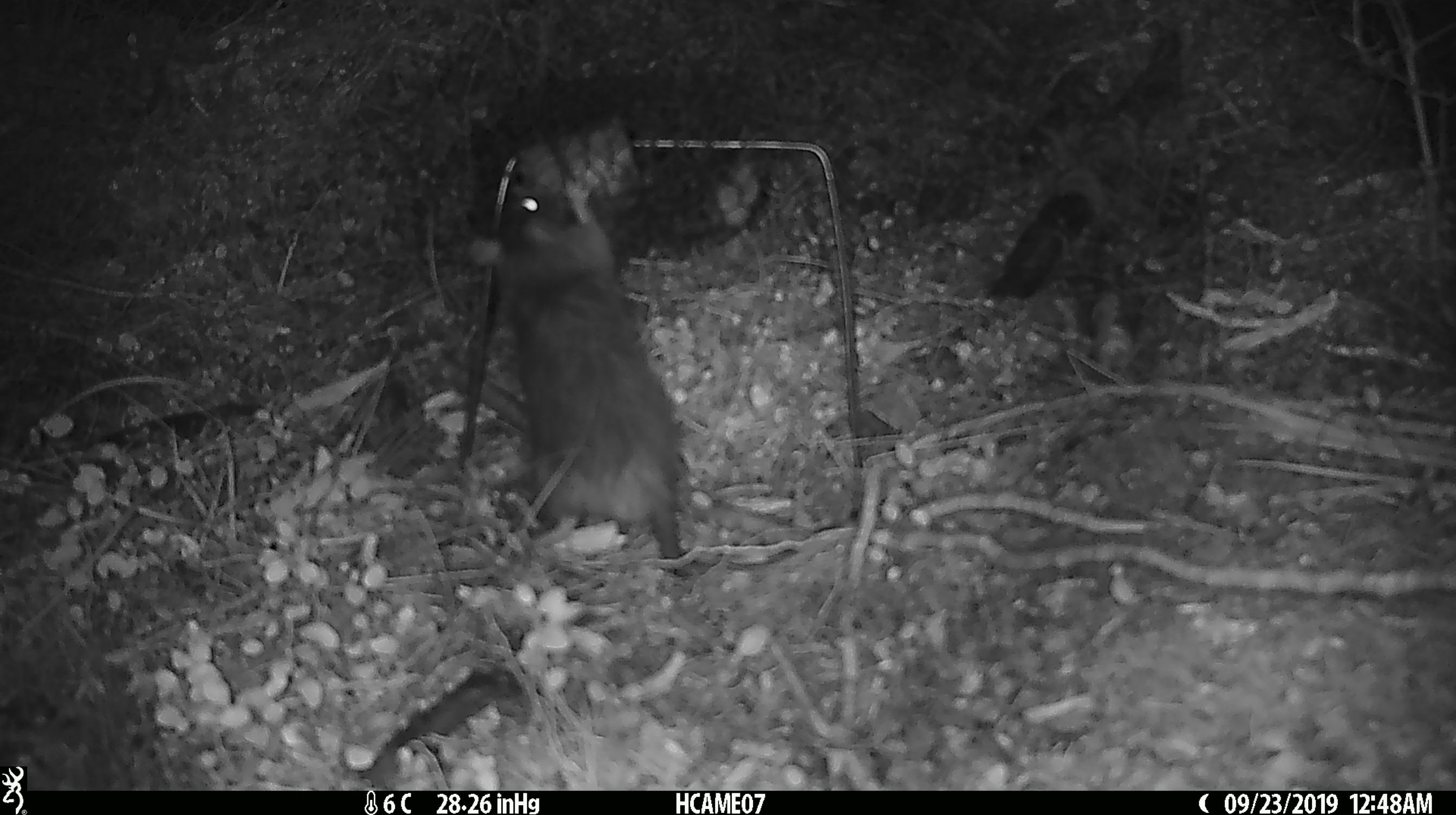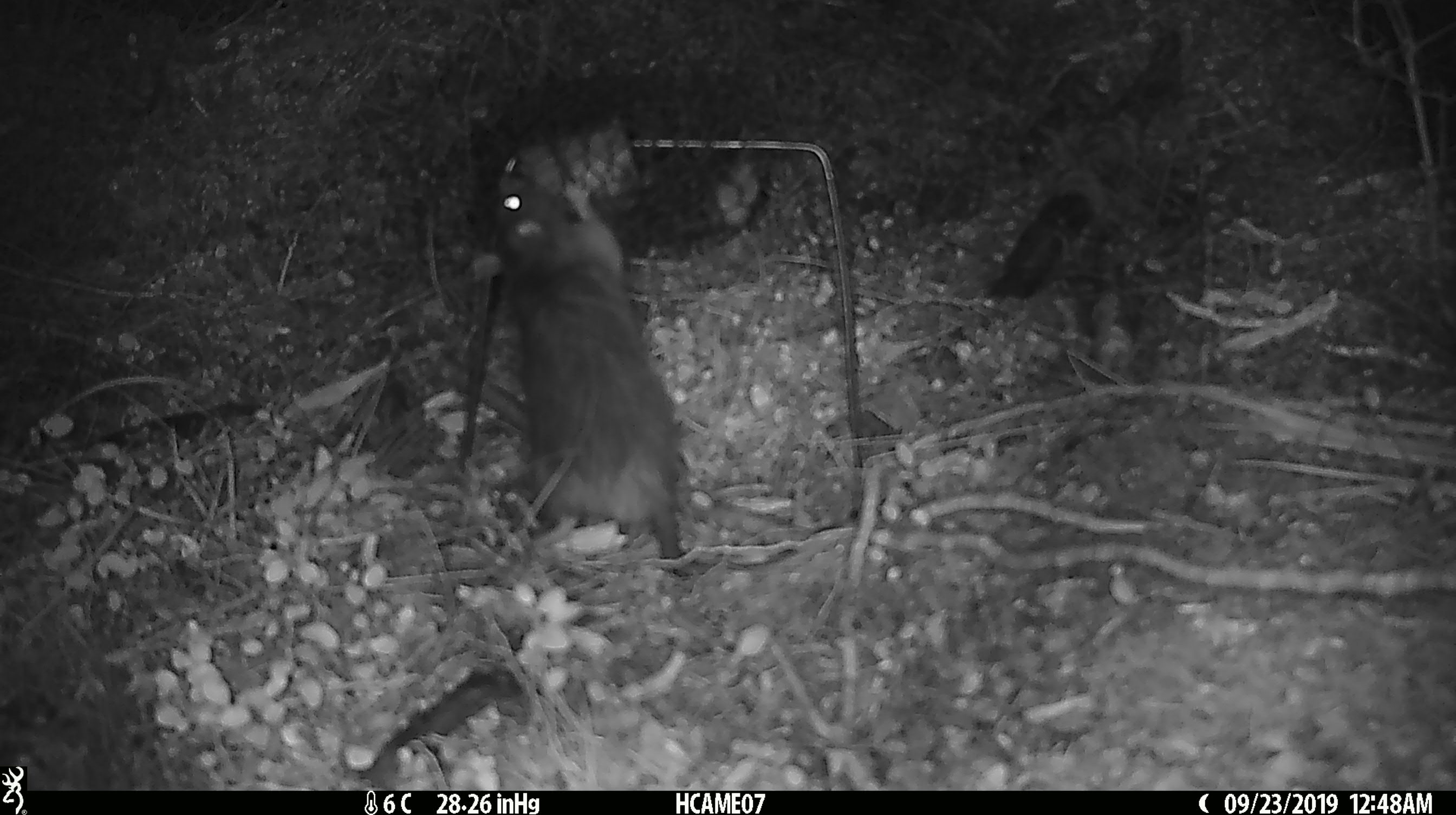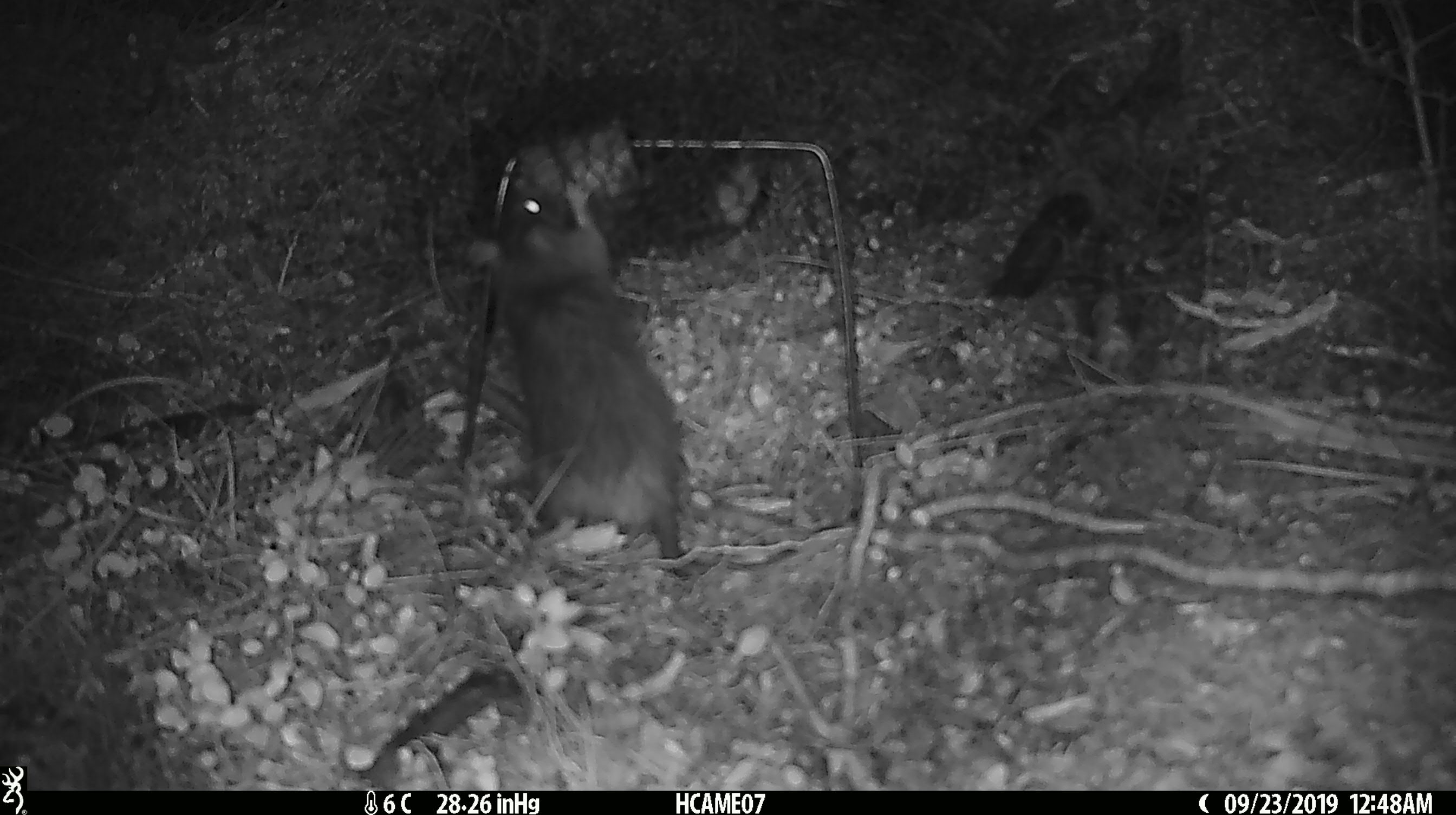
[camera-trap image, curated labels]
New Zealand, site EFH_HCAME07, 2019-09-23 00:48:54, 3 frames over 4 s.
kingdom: Animalia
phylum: Chordata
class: Mammalia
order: Rodentia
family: Muridae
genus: Rattus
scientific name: Rattus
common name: rat